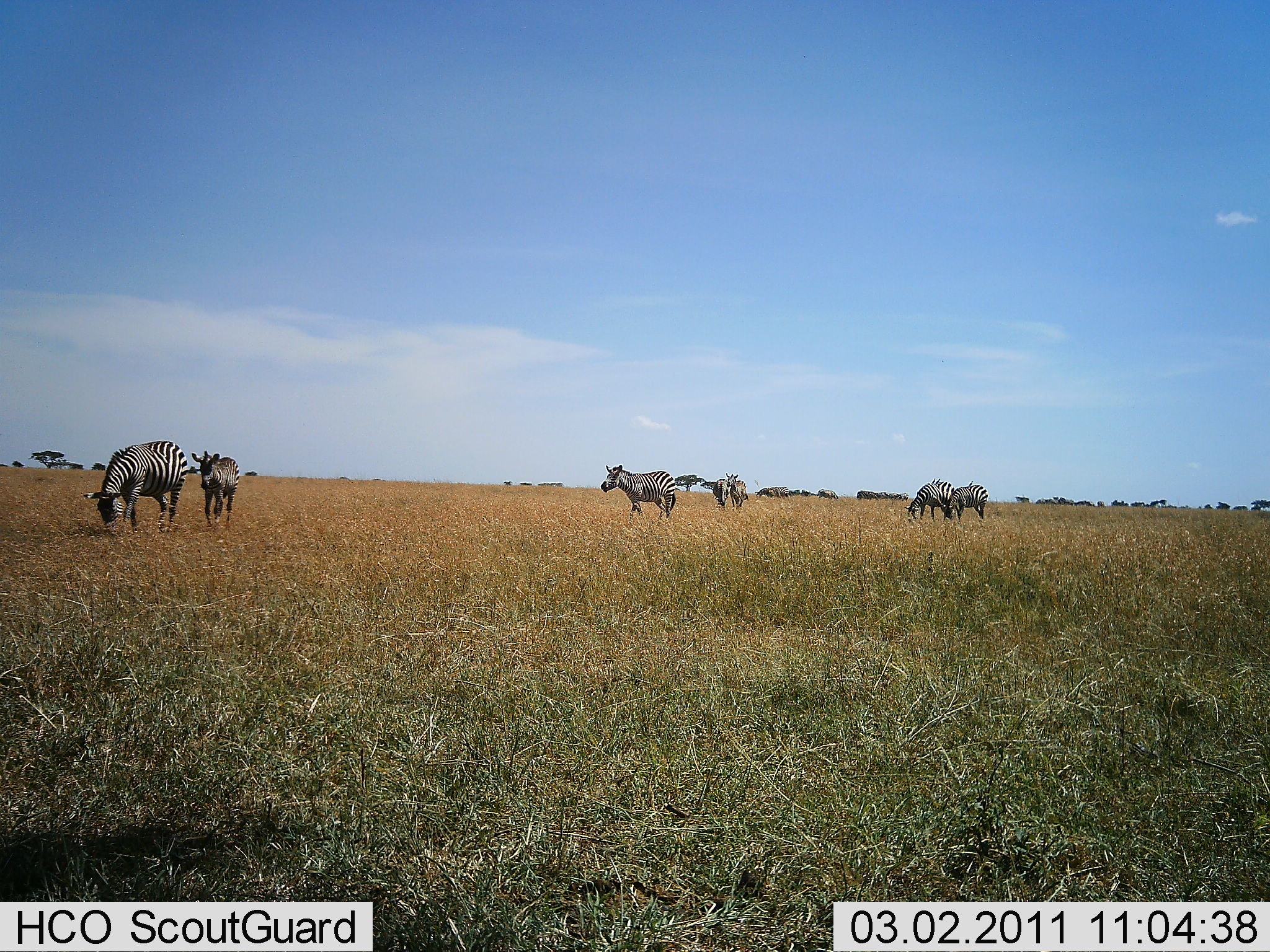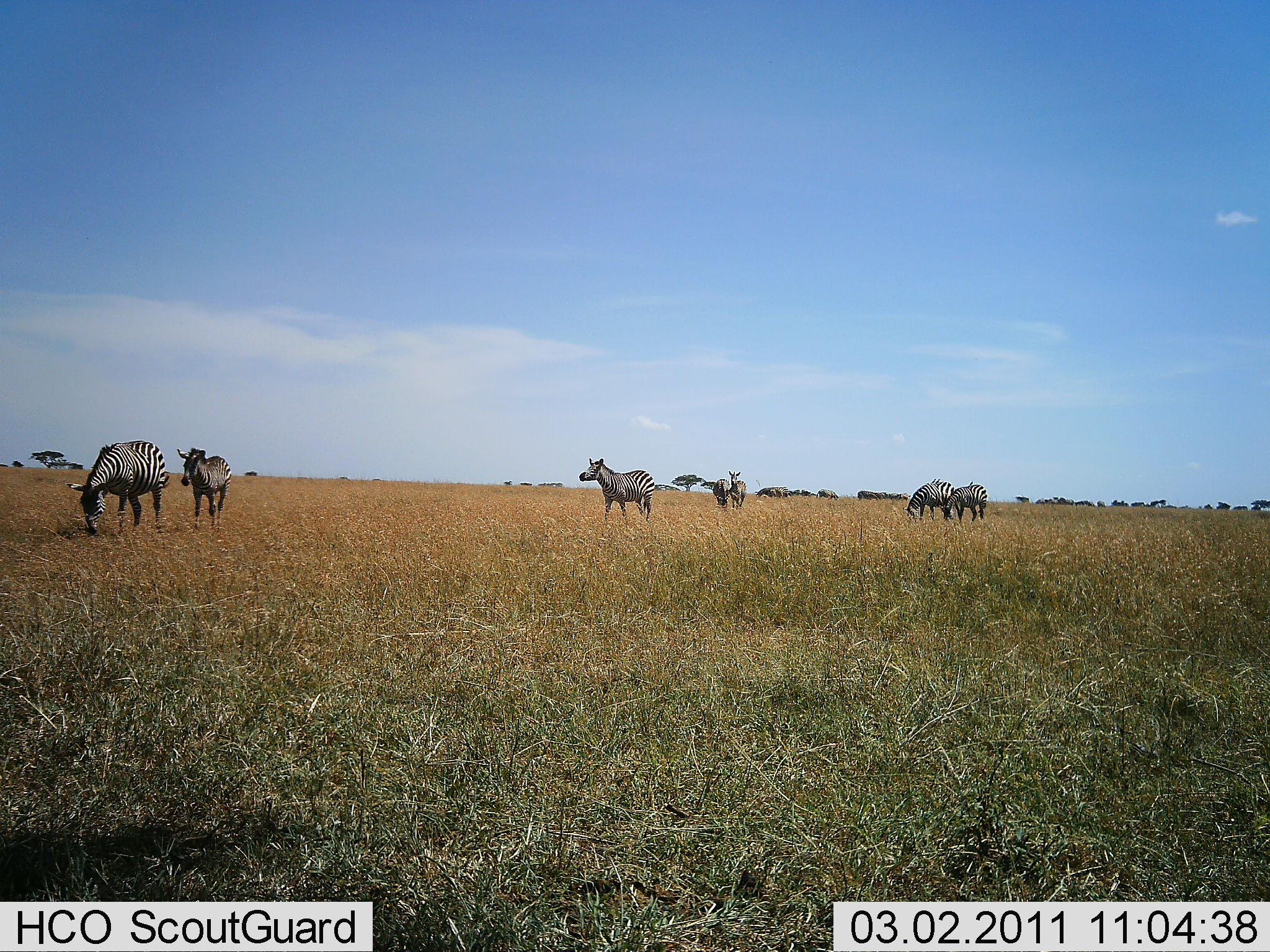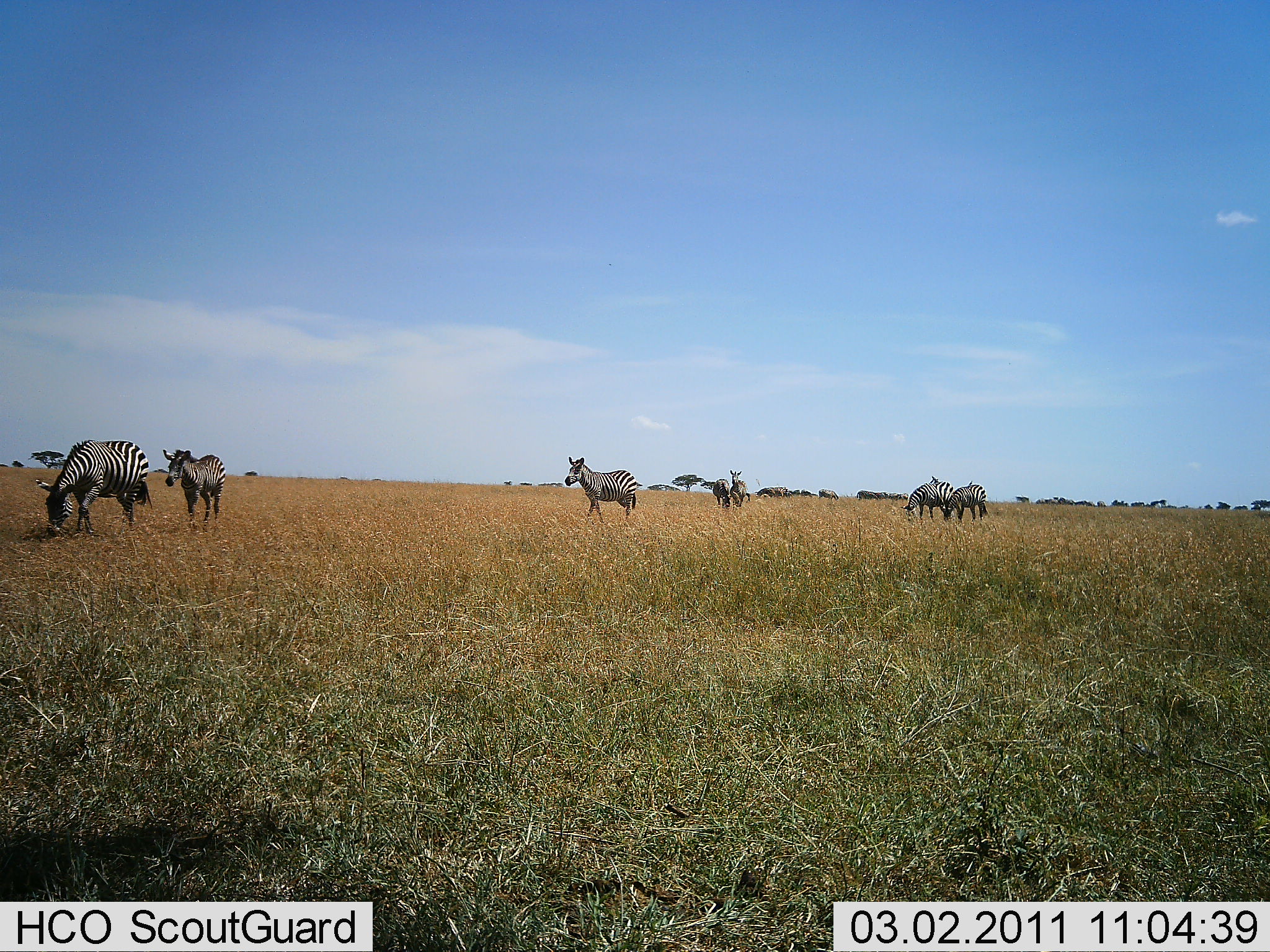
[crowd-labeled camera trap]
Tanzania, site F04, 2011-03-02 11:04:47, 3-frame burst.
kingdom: Animalia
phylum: Chordata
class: Mammalia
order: Perissodactyla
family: Equidae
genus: Equus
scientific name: Equus quagga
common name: plains zebra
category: zebra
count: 7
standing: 80%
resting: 0%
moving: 70%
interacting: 10%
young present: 10%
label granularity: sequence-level